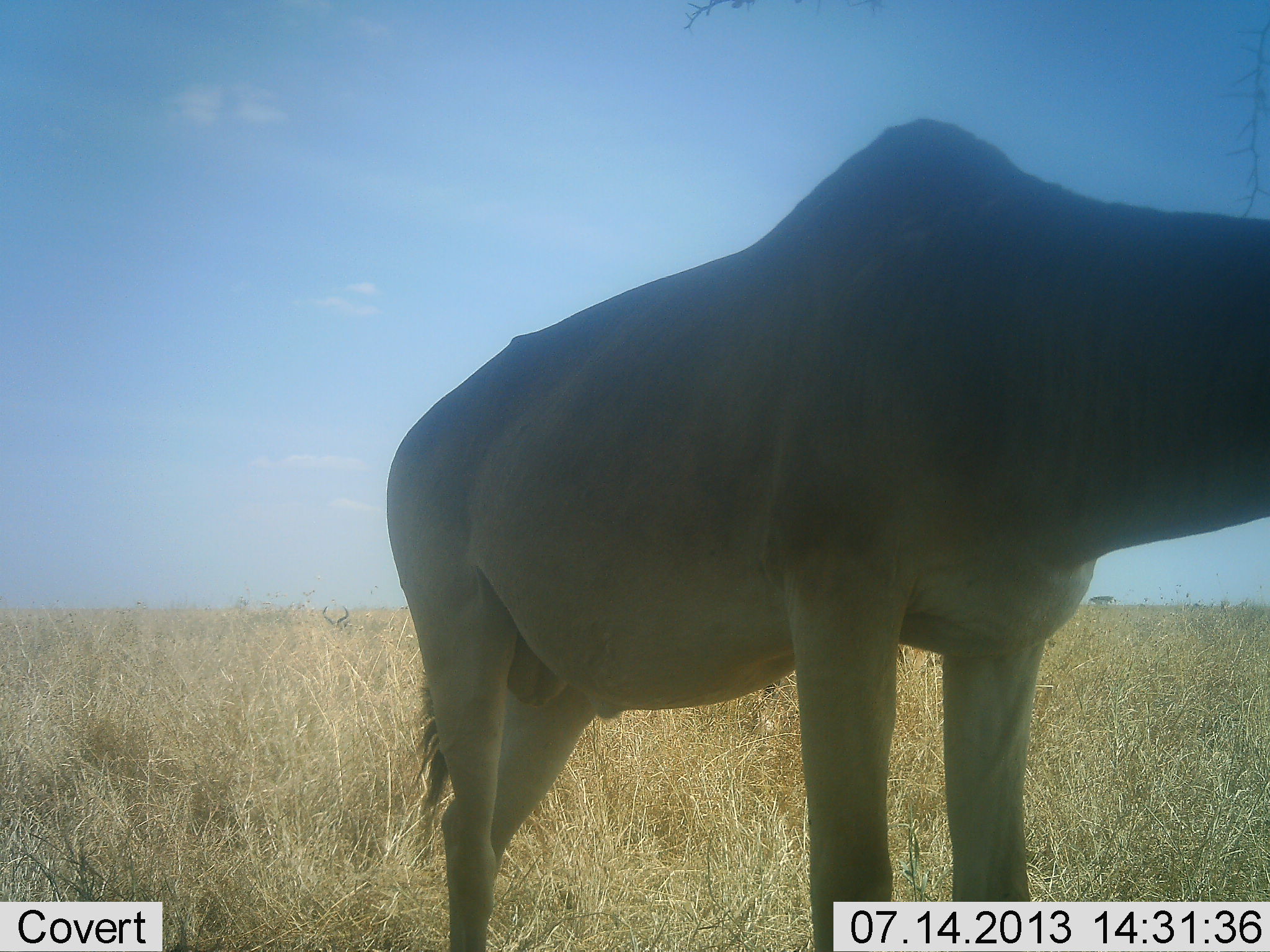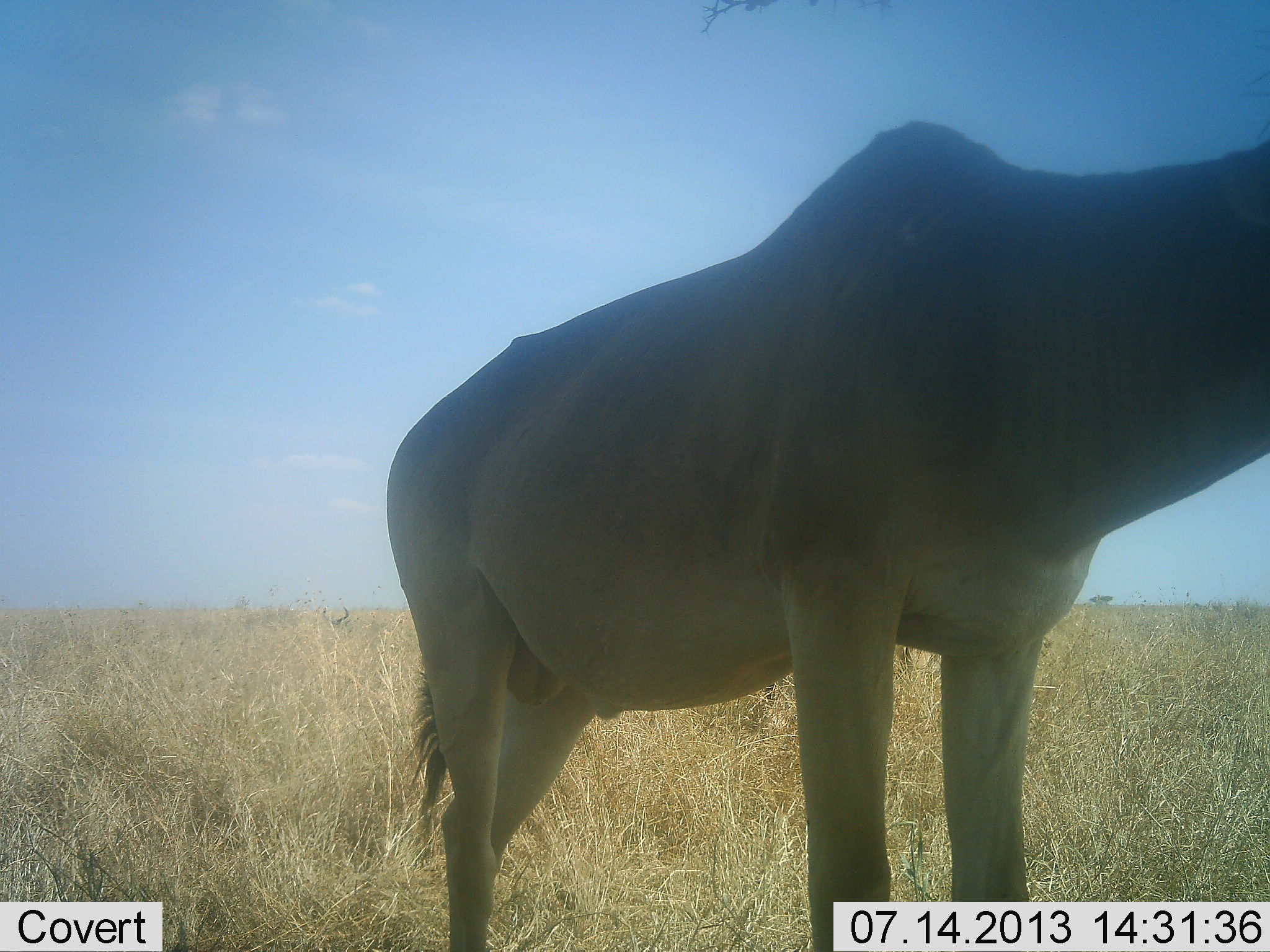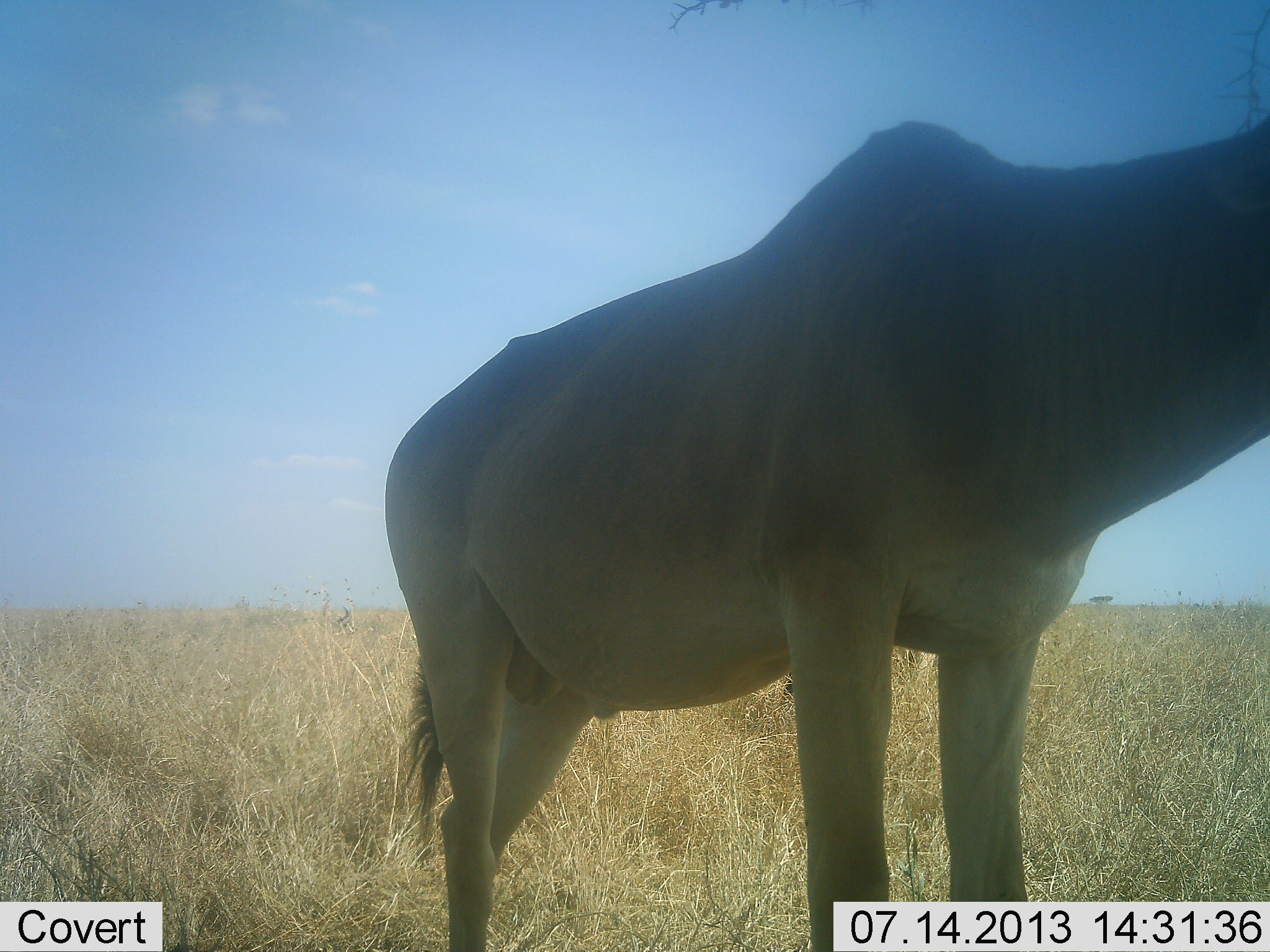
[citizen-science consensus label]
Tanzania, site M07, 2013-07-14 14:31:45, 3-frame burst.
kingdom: Animalia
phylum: Chordata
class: Mammalia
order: Artiodactyla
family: Bovidae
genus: Alcelaphus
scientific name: Alcelaphus buselaphus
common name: hartebeest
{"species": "hartebeest (Alcelaphus buselaphus)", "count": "1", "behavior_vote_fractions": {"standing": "100%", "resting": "0%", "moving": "0%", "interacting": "0%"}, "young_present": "0%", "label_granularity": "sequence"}